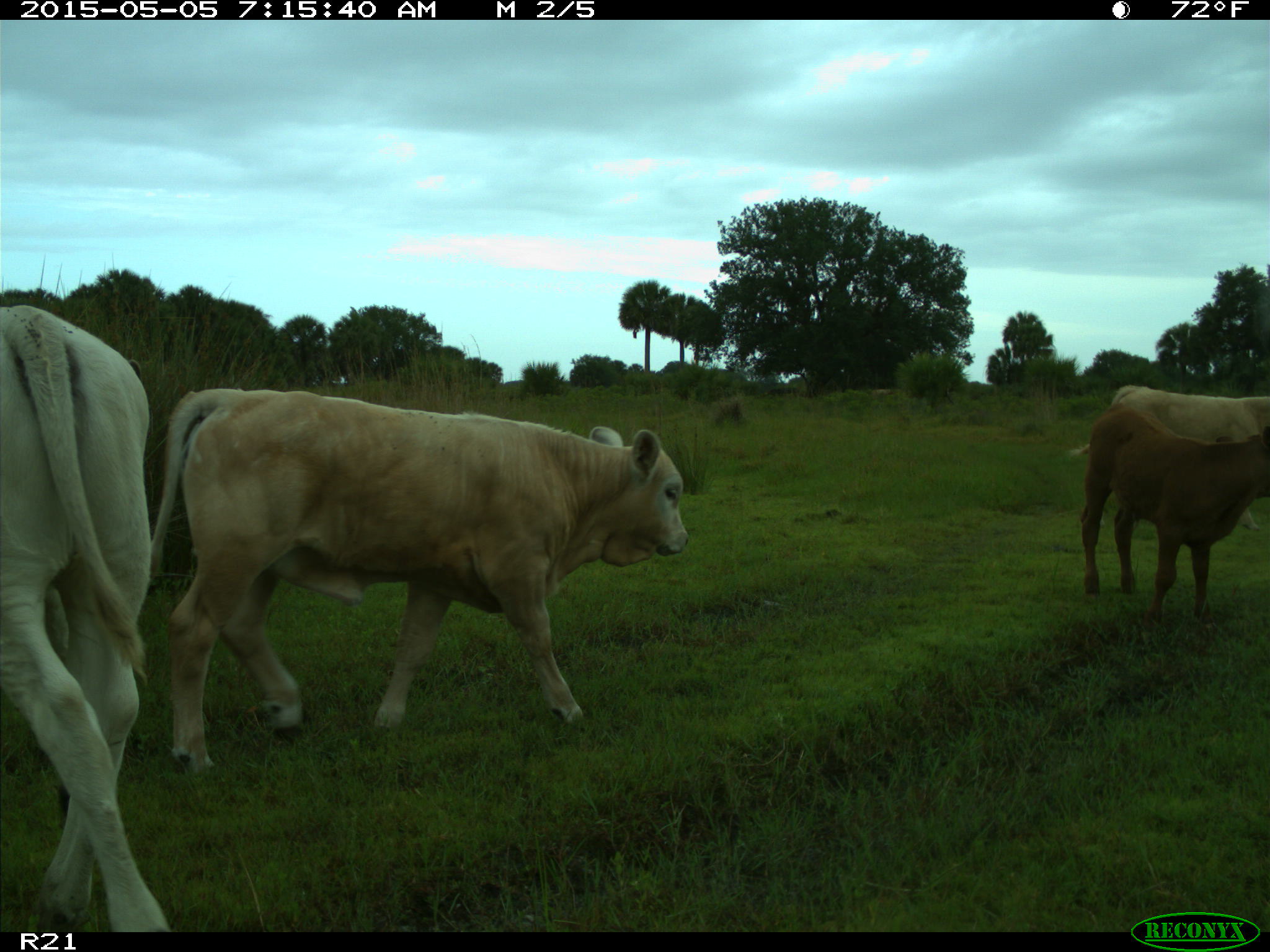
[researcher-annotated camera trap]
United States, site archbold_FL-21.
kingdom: Animalia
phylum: Chordata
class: Mammalia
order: Artiodactyla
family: Bovidae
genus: Bos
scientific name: Bos taurus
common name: domestic cow